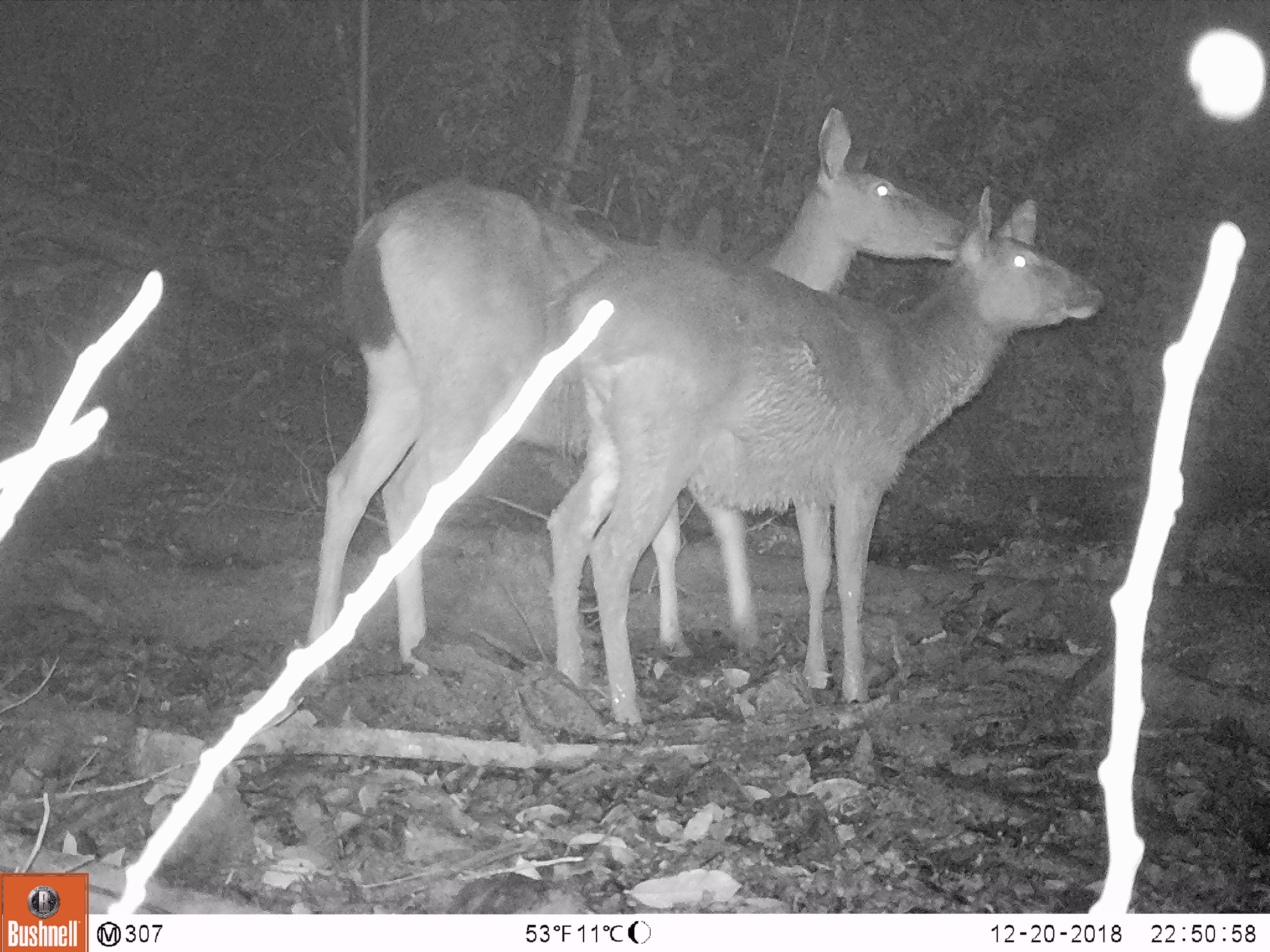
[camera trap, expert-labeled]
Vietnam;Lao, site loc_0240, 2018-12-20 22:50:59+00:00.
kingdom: Animalia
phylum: Chordata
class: Mammalia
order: Artiodactyla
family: Cervidae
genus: Rusa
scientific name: Rusa unicolor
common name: sambar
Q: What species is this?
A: Sambar (Rusa unicolor).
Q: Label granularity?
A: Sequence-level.